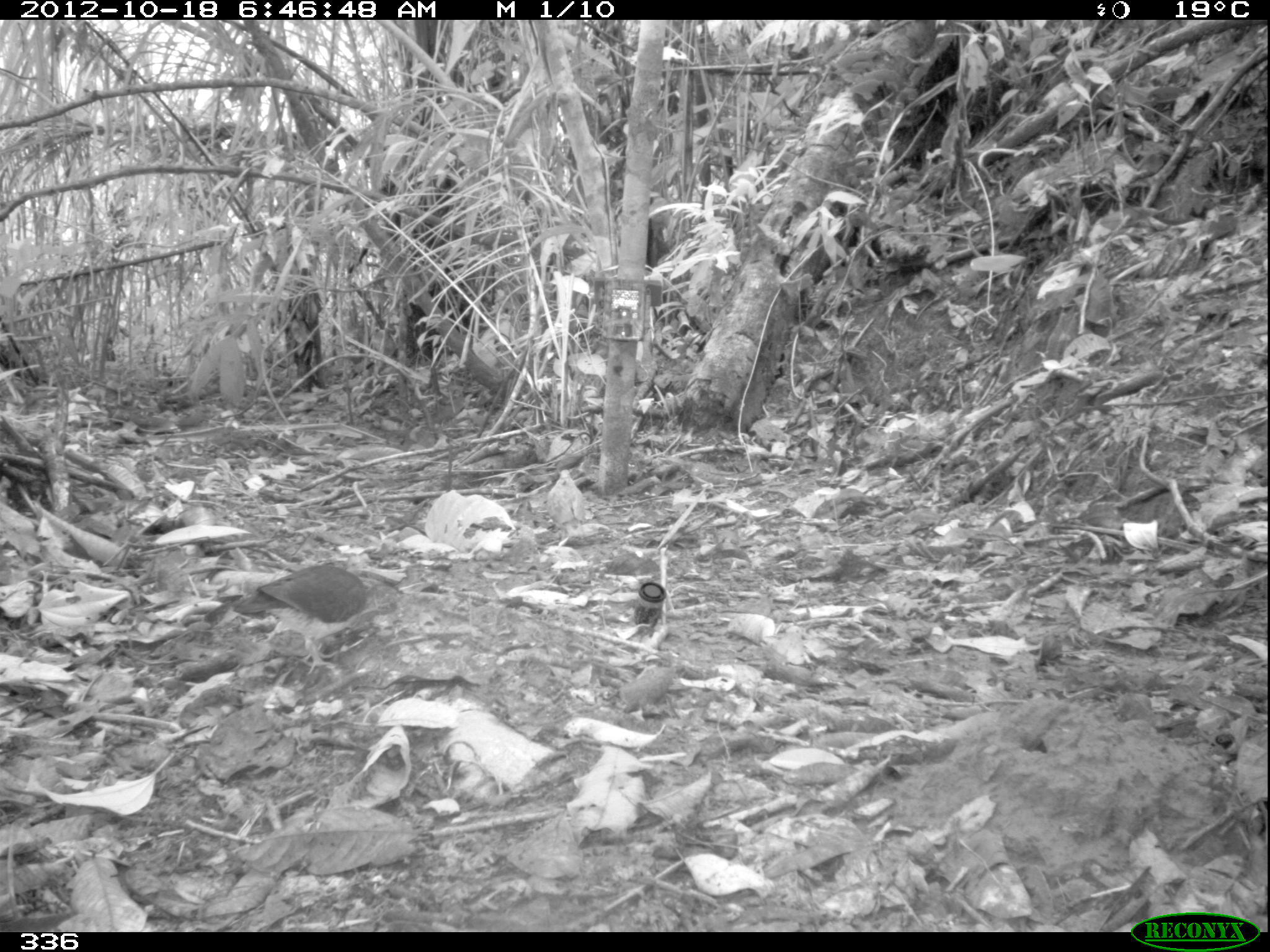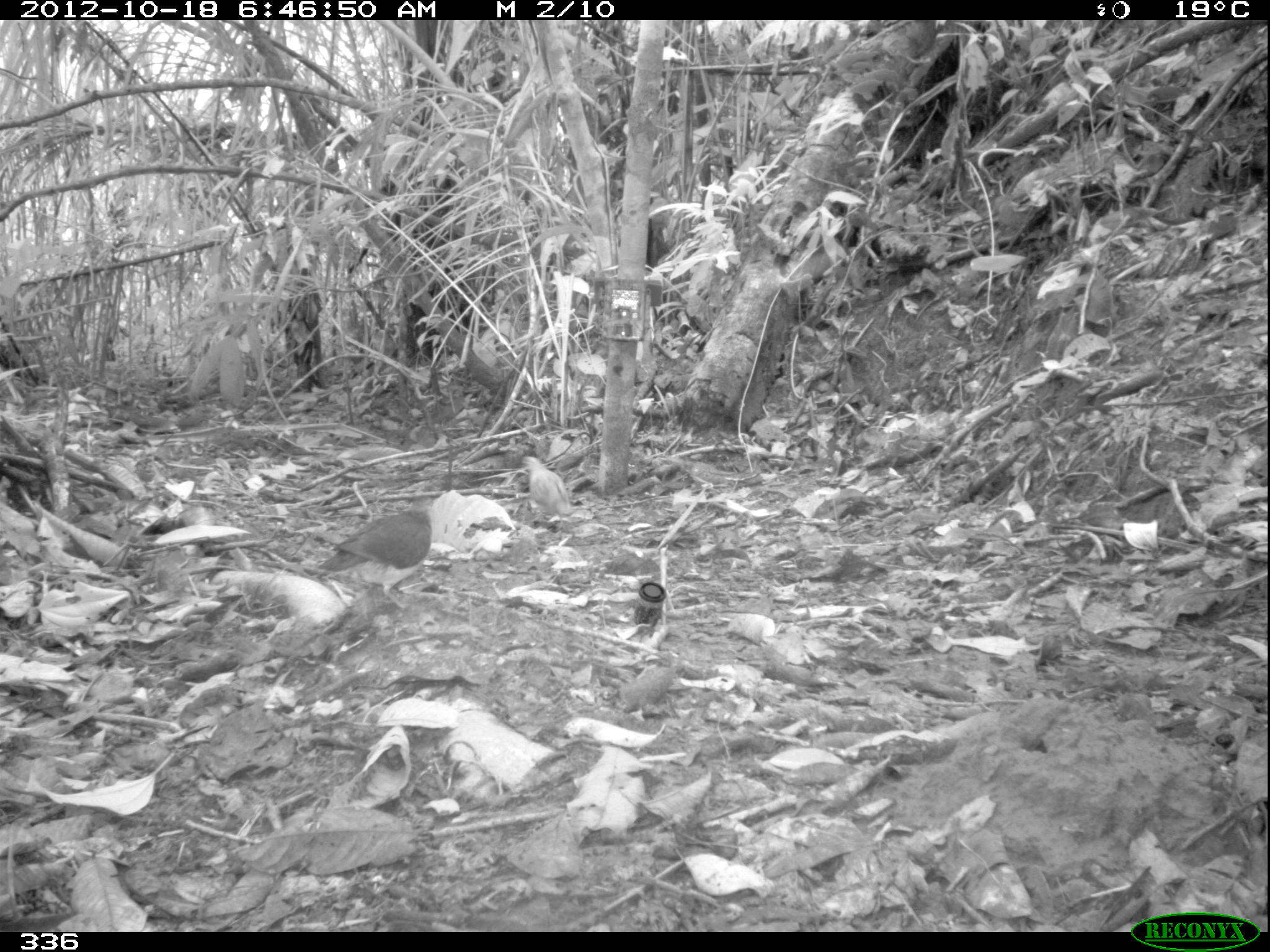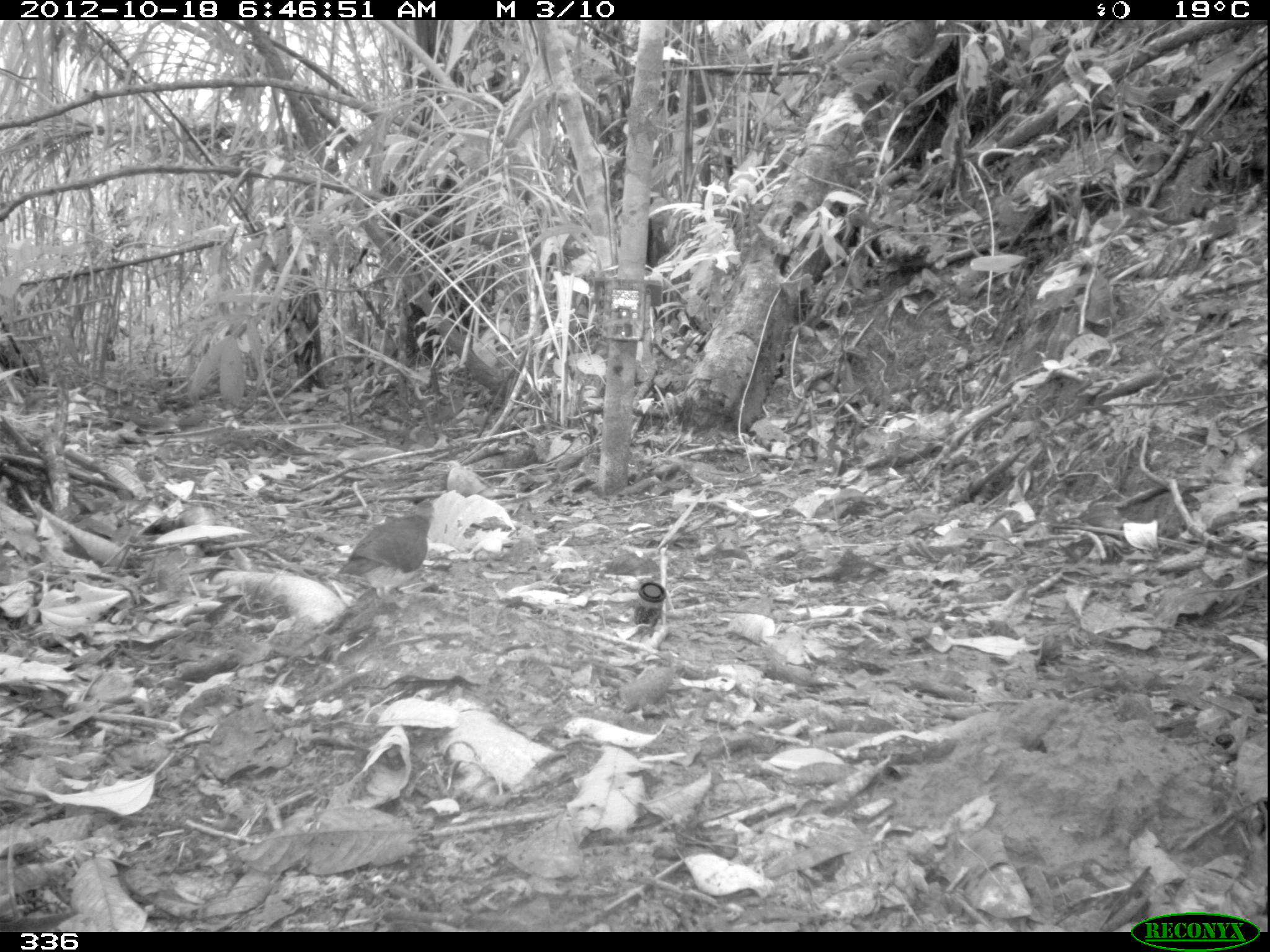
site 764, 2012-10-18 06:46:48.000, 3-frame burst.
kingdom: Animalia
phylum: Chordata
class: Aves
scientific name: Aves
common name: bird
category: unknown bird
Unknown bird (bird) (Aves).